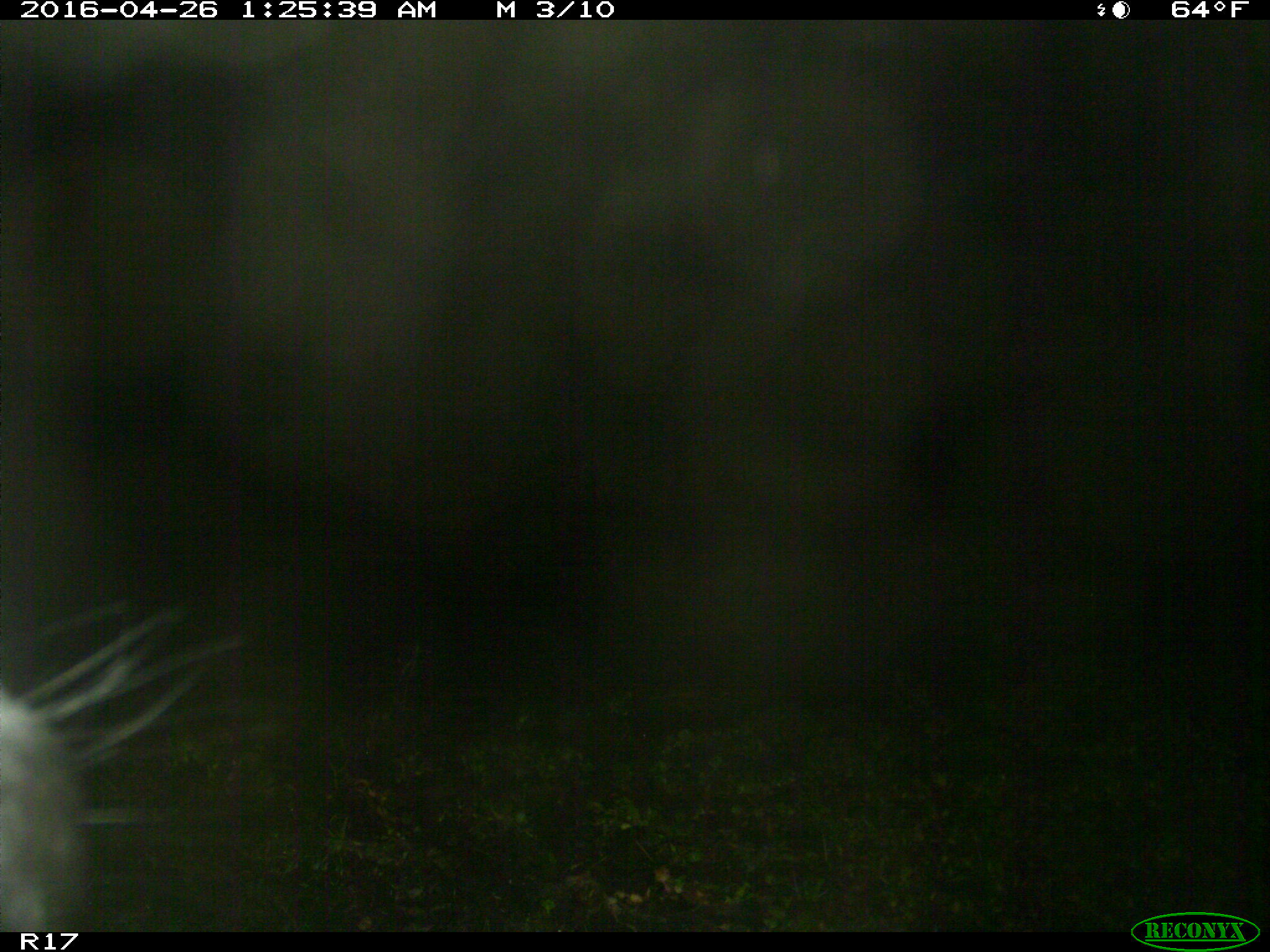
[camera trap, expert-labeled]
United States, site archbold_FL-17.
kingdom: Animalia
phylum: Chordata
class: Mammalia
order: Artiodactyla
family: Bovidae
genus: Bos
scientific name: Bos taurus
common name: domestic cow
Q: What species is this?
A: Bos taurus (domestic cow).